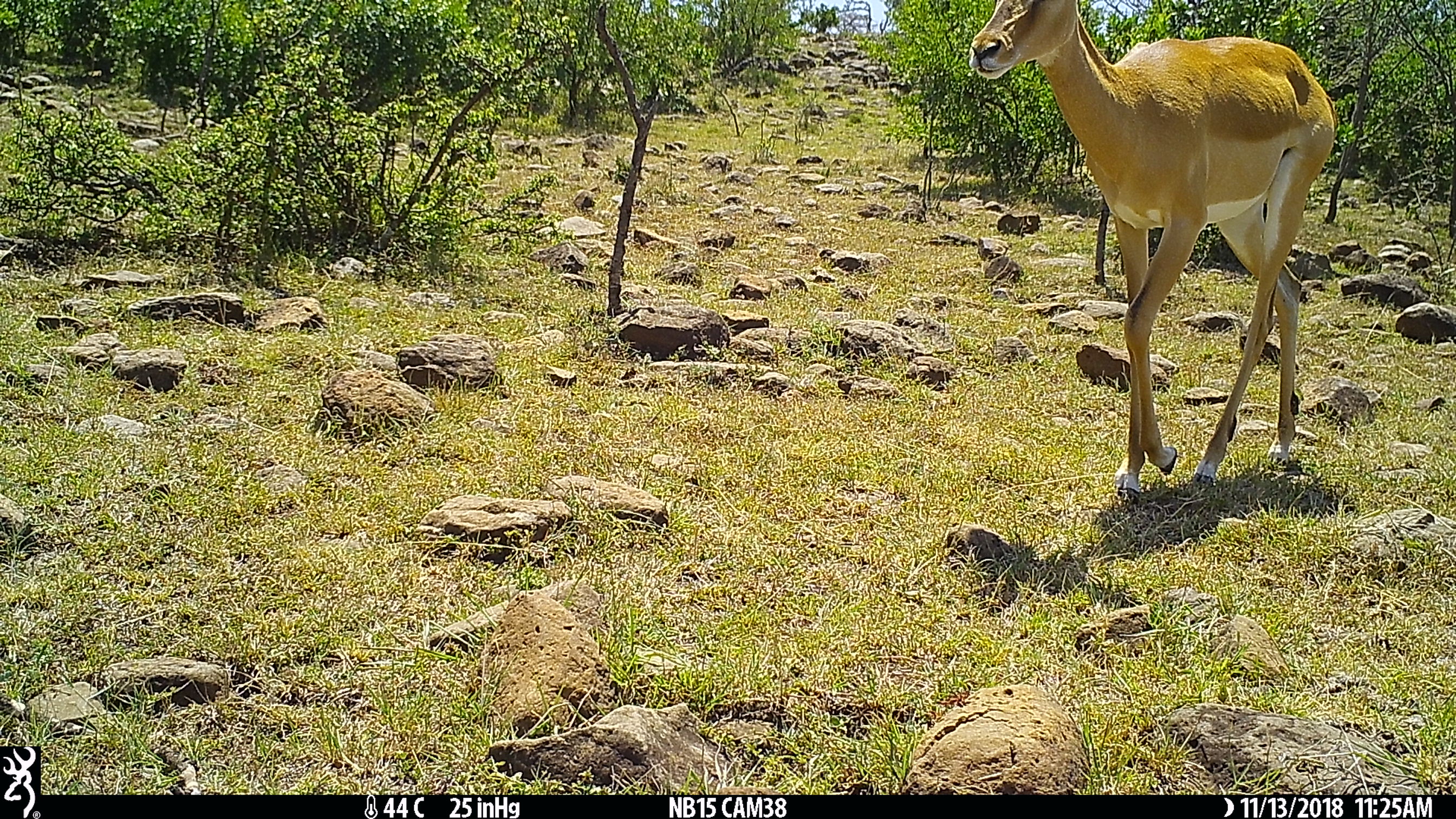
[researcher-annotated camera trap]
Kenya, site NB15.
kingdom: Animalia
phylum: Chordata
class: Mammalia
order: Artiodactyla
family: Bovidae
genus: Aepyceros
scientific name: Aepyceros melampus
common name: impala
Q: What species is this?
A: Impala (Aepyceros melampus).